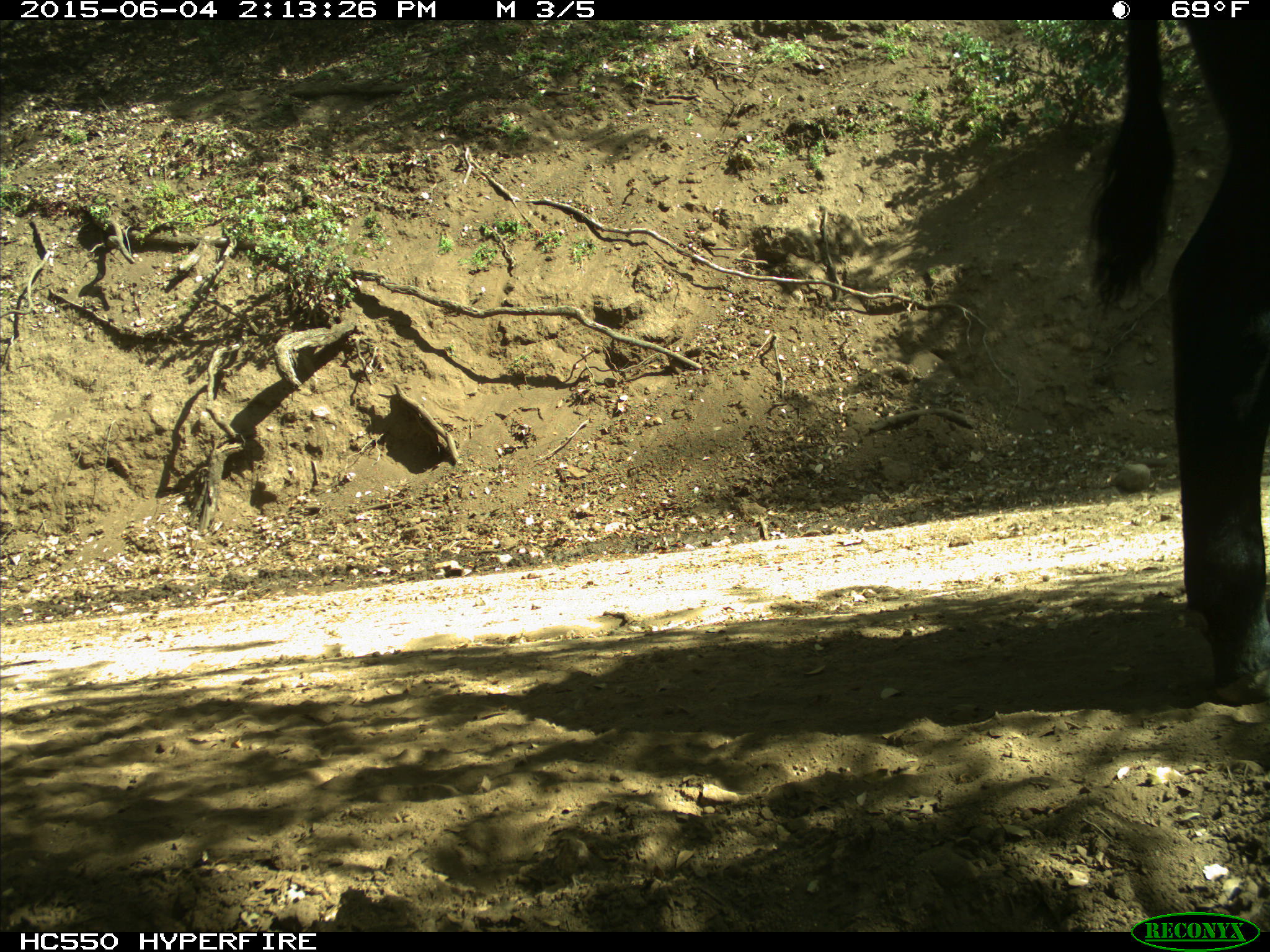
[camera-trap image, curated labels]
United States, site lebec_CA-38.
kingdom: Animalia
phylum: Chordata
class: Mammalia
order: Artiodactyla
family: Bovidae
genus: Bos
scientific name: Bos taurus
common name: domestic cow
Bos taurus (domestic cow).